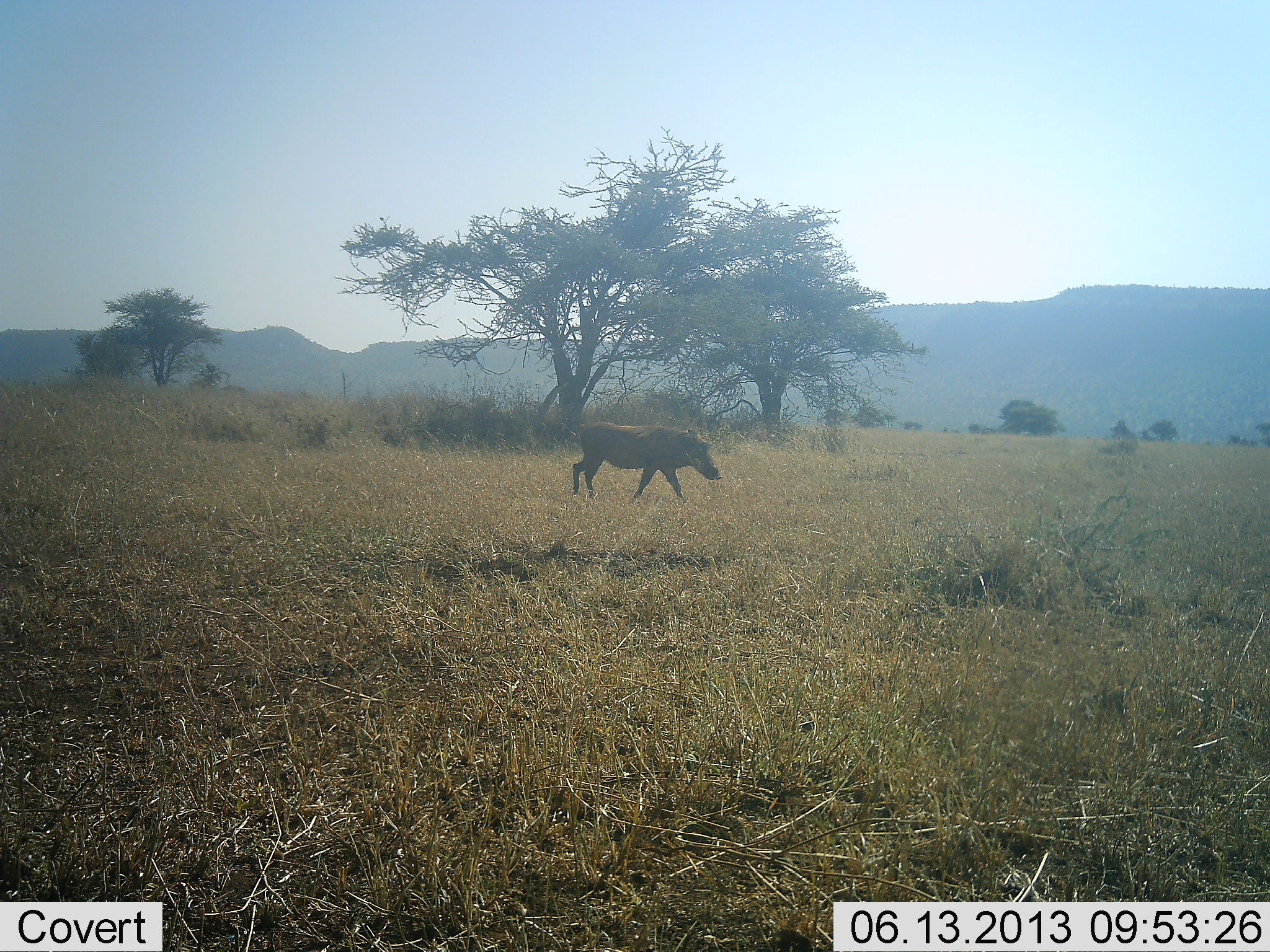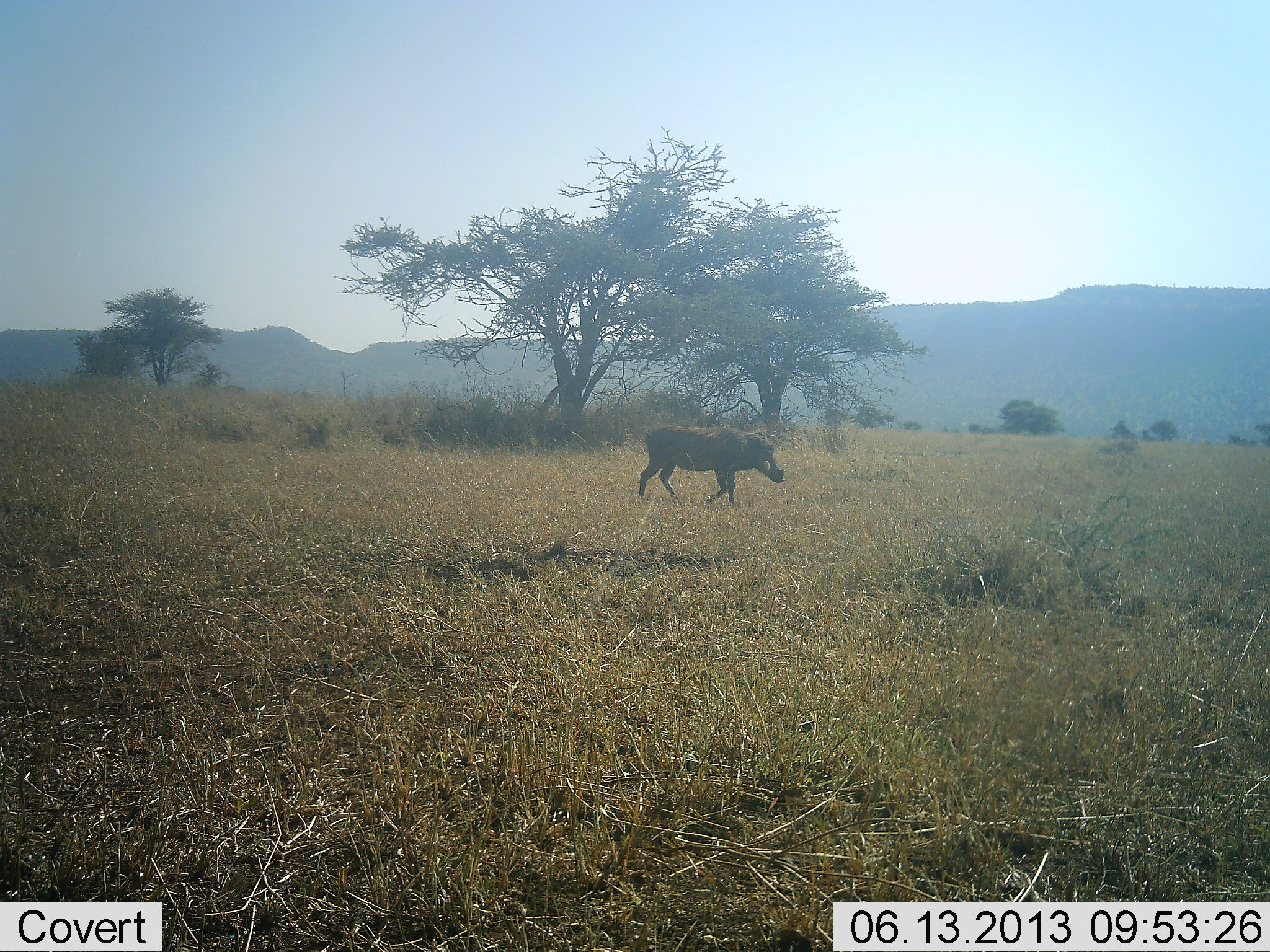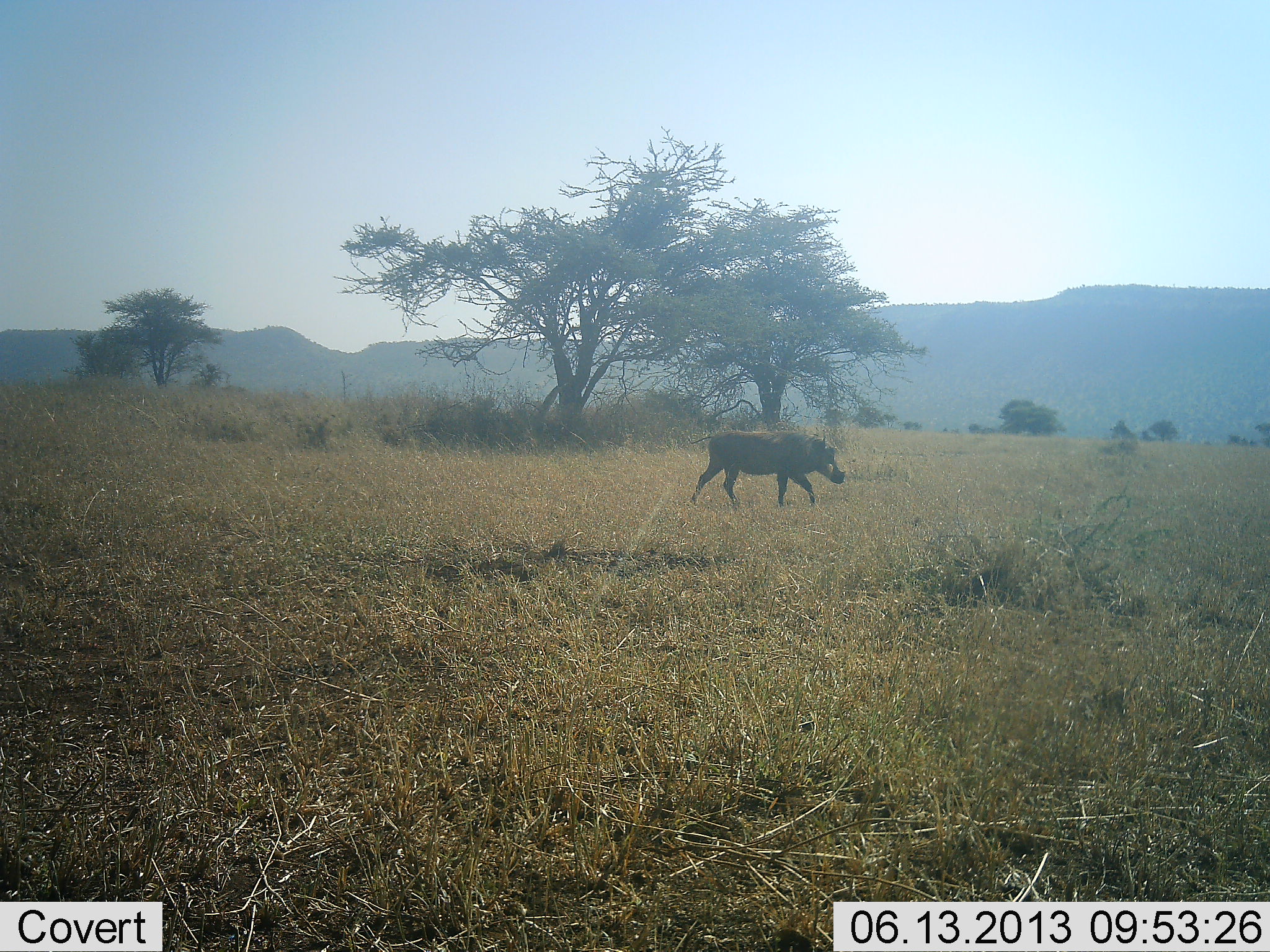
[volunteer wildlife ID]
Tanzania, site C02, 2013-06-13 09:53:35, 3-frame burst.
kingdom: Animalia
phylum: Chordata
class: Mammalia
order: Artiodactyla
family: Suidae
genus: Phacochoerus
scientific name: Phacochoerus africanus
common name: warthog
Warthog (Phacochoerus africanus), count 1. Behavior (volunteer vote fractions): standing 4%, resting 0%, moving 100%, interacting 0%. Young present (vote fraction): 0%. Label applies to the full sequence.